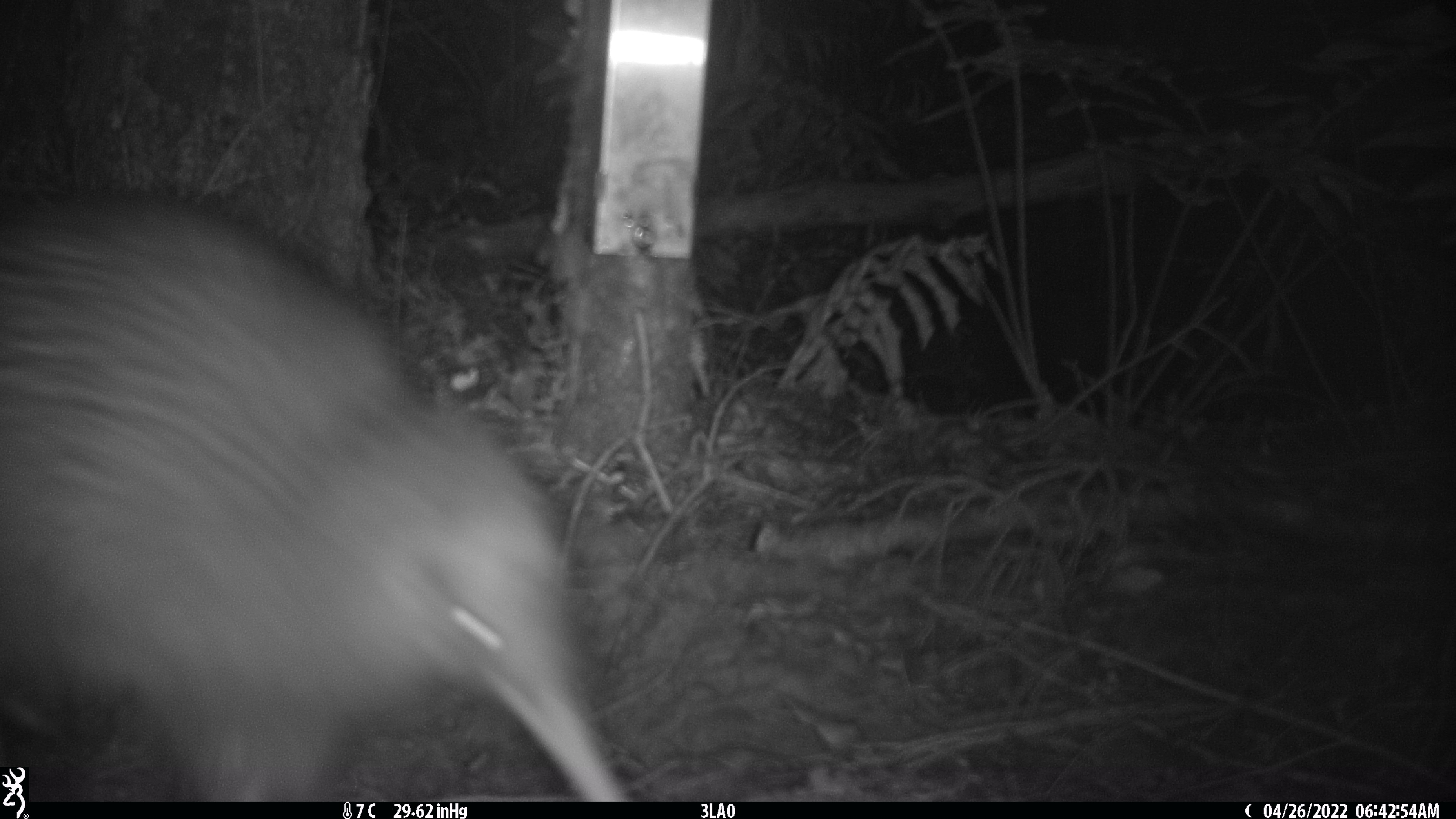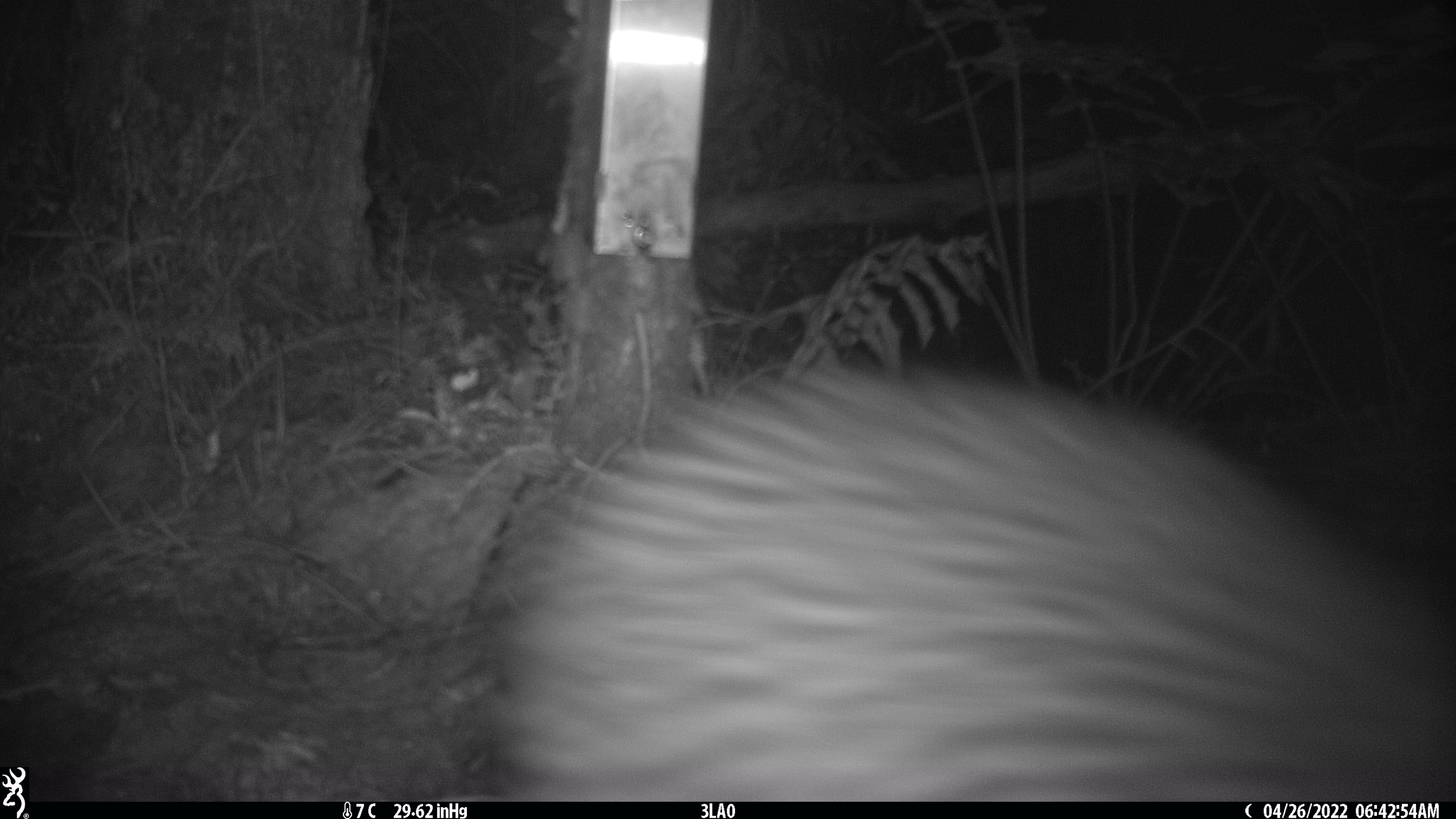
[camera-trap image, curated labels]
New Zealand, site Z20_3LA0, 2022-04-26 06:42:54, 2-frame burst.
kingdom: Animalia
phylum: Chordata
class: Aves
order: Apterygiformes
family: Apterygidae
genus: Apteryx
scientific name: Apteryx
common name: kiwi